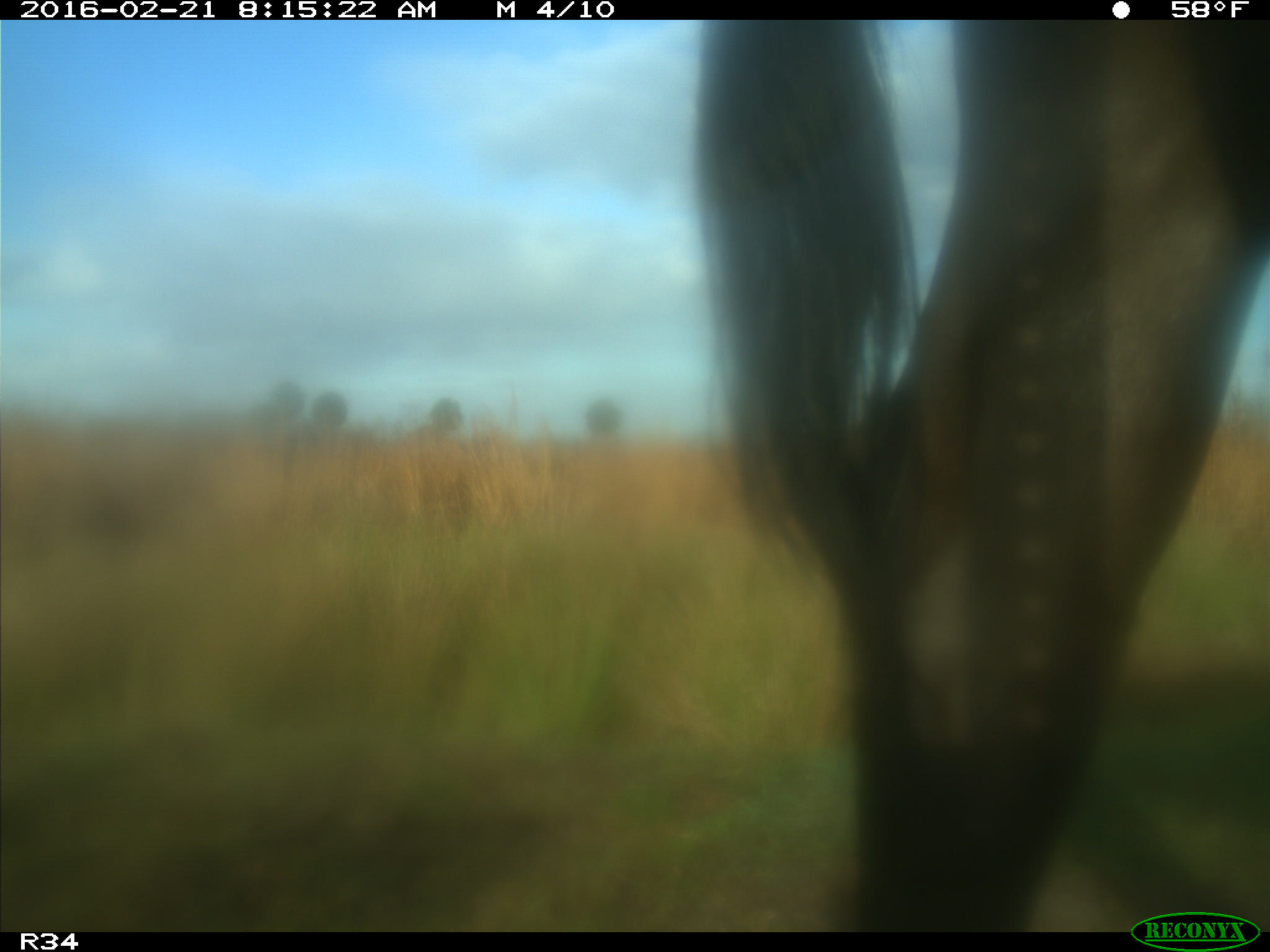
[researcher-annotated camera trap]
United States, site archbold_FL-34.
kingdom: Animalia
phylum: Chordata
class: Mammalia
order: Artiodactyla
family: Bovidae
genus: Bos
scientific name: Bos taurus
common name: domestic cow